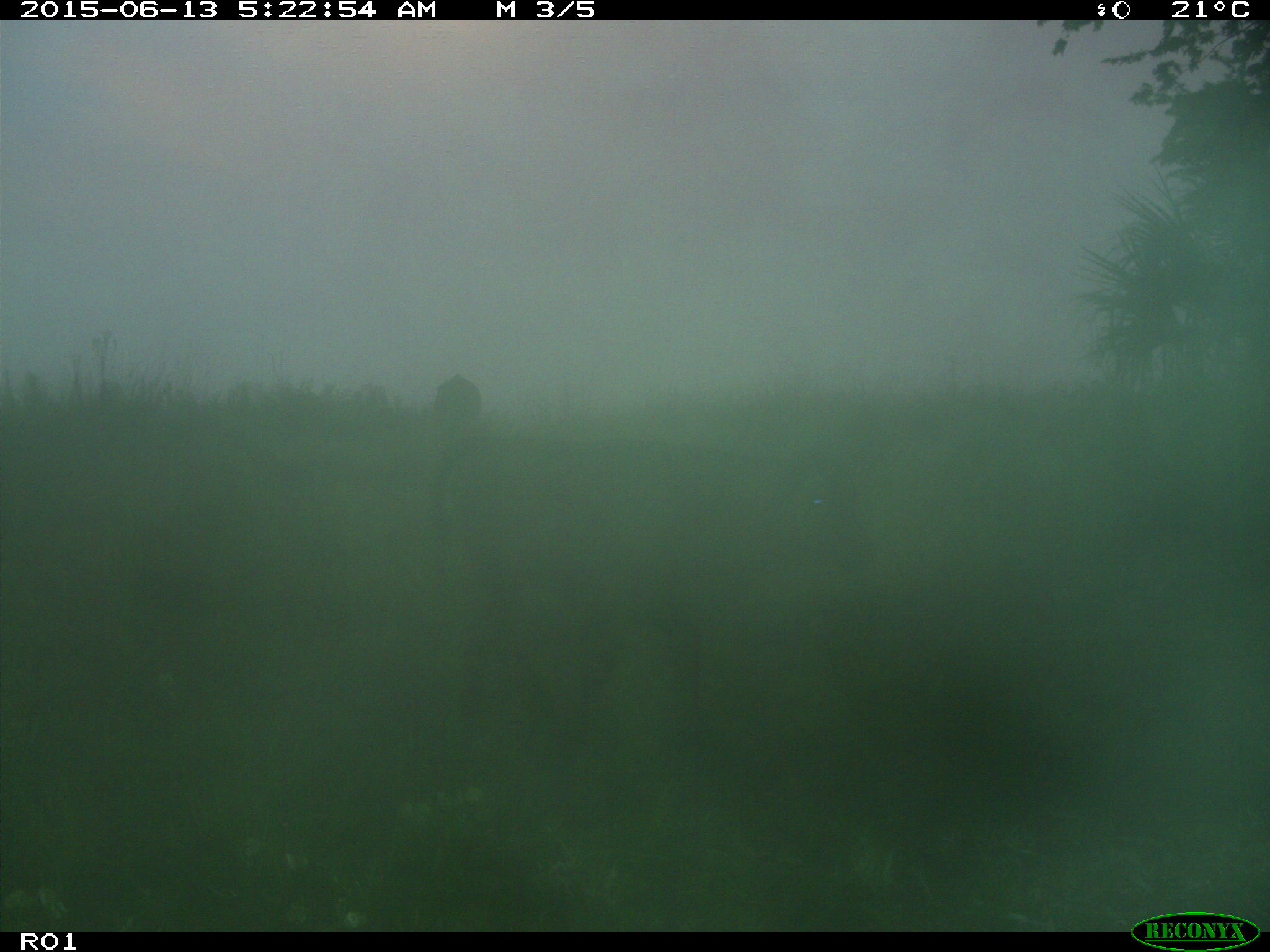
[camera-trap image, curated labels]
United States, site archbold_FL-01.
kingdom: Animalia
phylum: Chordata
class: Mammalia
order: Artiodactyla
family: Bovidae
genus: Bos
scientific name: Bos taurus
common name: domestic cow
Bos taurus (domestic cow).